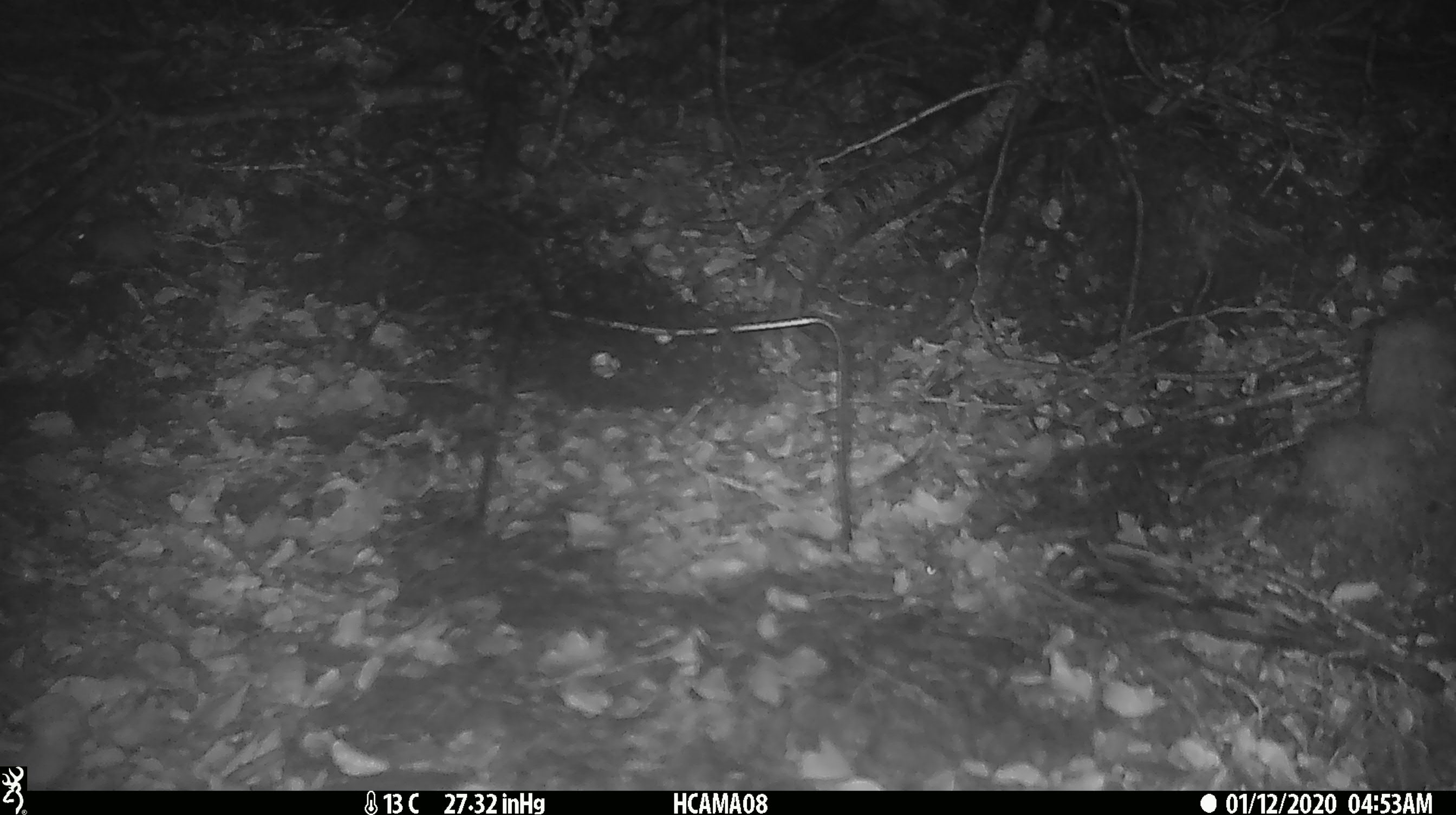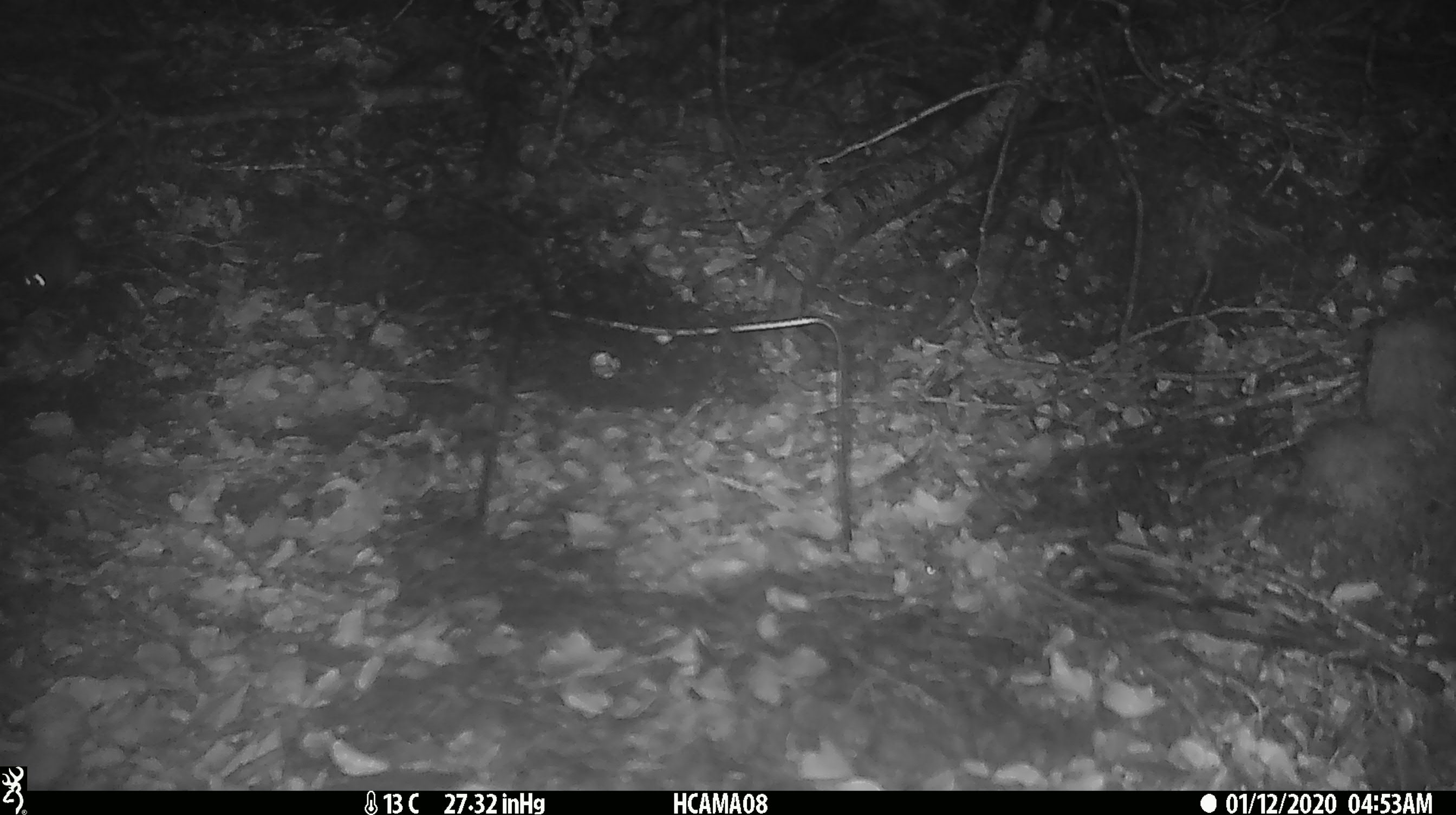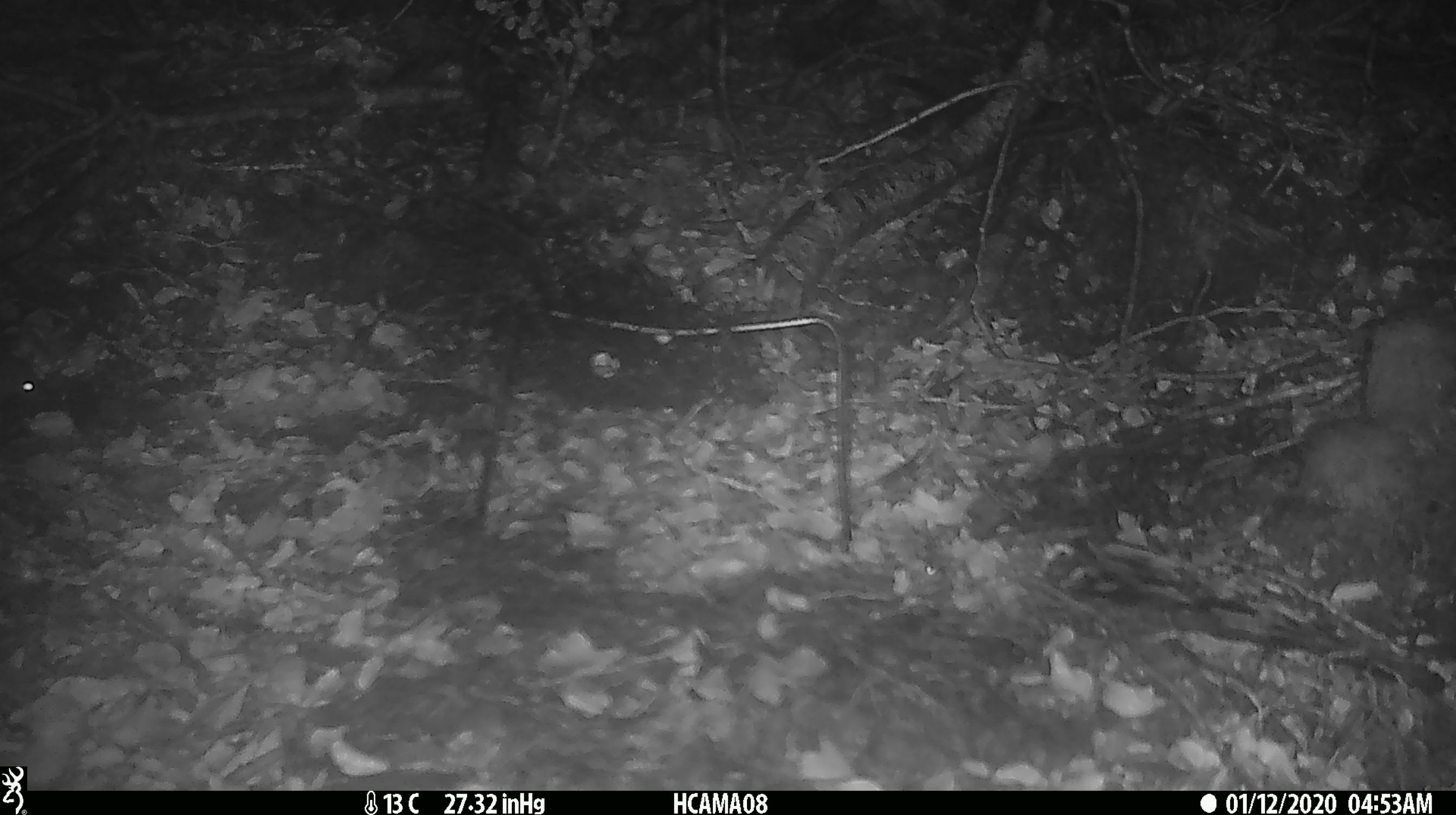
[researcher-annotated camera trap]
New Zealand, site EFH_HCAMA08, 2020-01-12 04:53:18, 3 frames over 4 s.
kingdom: Animalia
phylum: Chordata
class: Mammalia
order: Rodentia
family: Muridae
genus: Mus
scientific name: Mus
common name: mouse